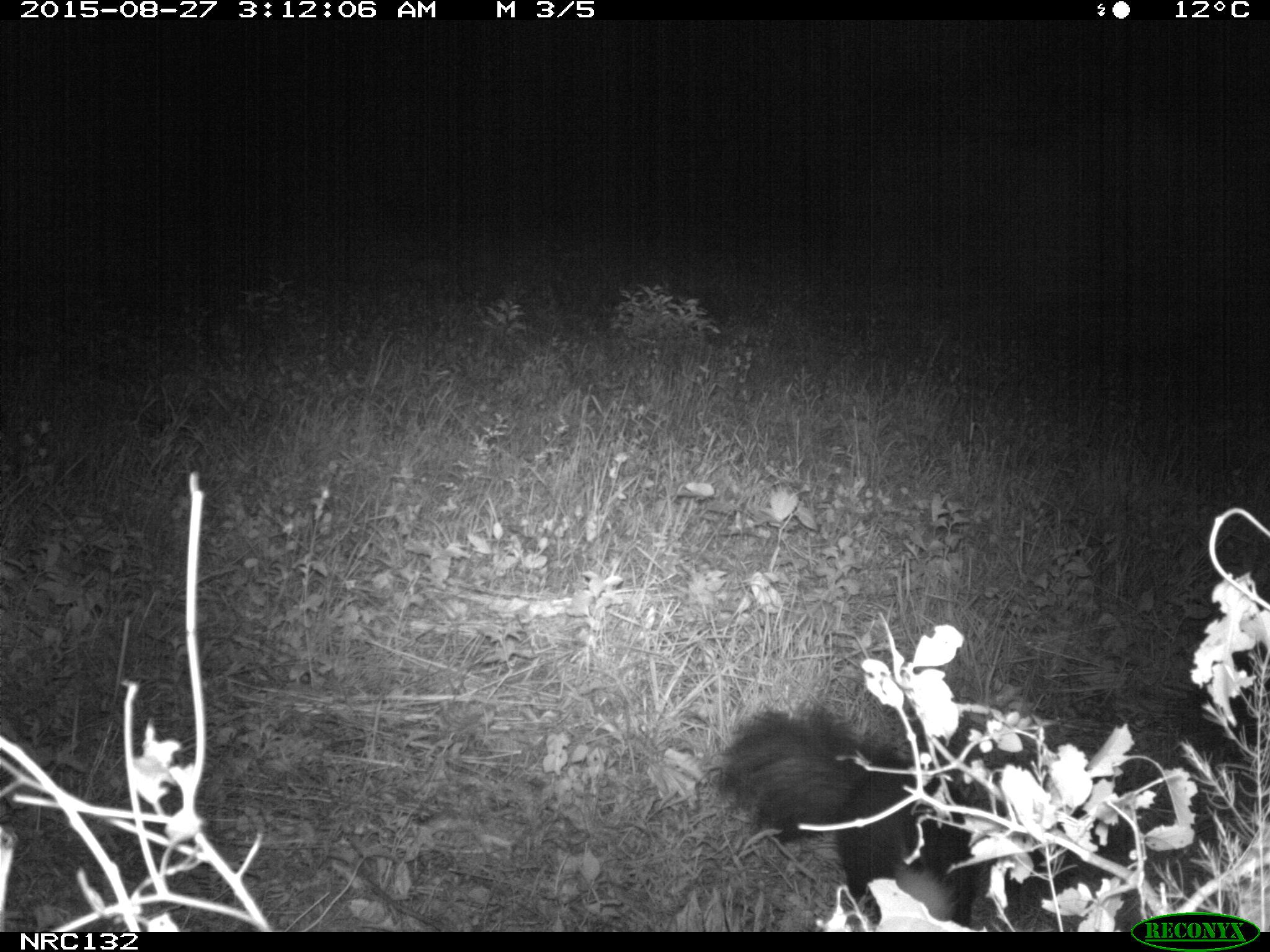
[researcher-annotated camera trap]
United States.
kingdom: Animalia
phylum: Chordata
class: Mammalia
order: Carnivora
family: Mephitidae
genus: Mephitis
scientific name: Mephitis mephitis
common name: striped skunk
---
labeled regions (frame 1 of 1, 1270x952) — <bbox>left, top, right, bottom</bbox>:
Striped Skunk: <bbox>710, 687, 1043, 926</bbox>